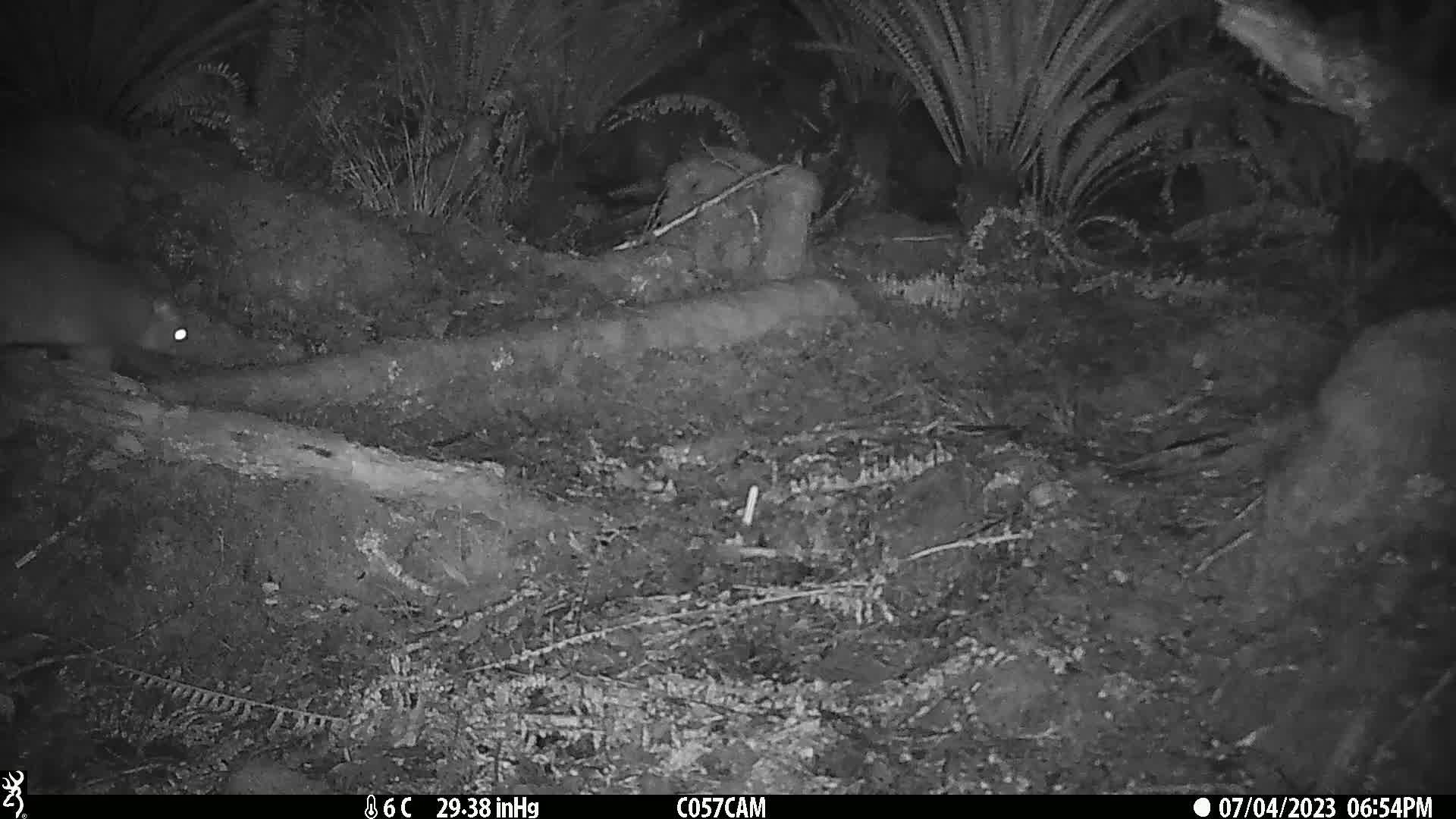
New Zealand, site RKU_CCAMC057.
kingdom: Animalia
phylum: Chordata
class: Mammalia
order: Diprotodontia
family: Phalangeridae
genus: Trichosurus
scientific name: Trichosurus vulpecula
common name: common brushtail possum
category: possum